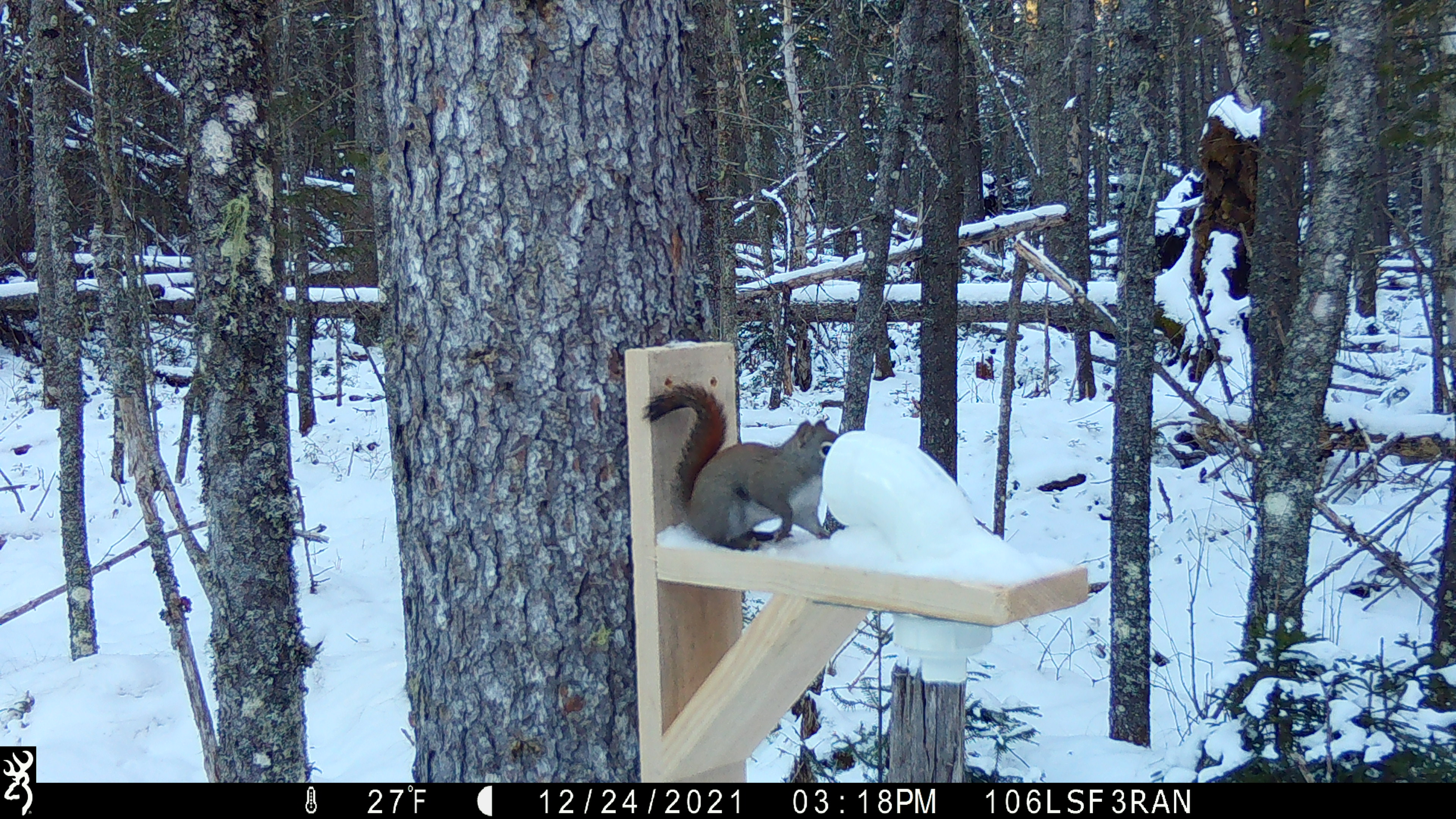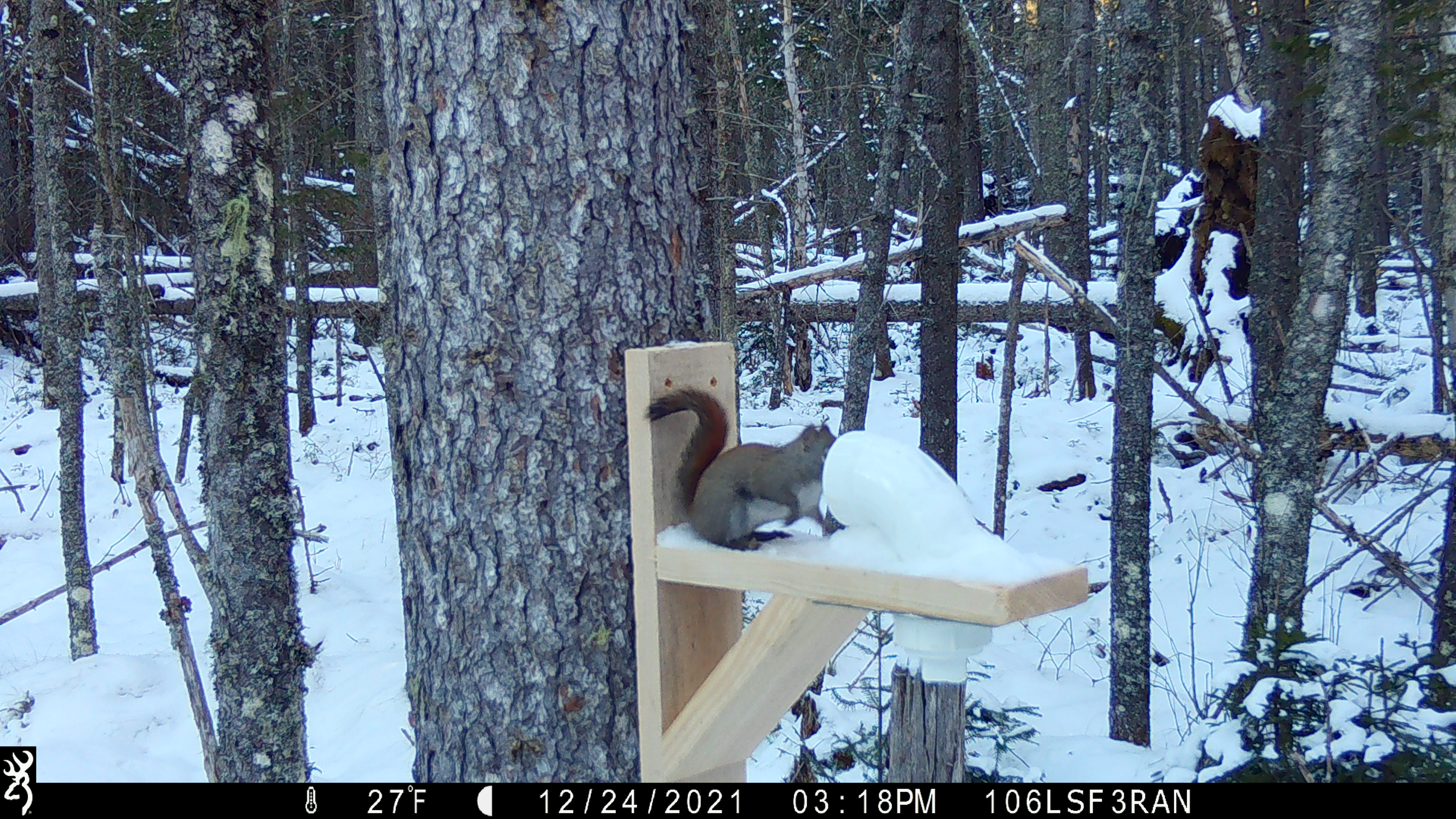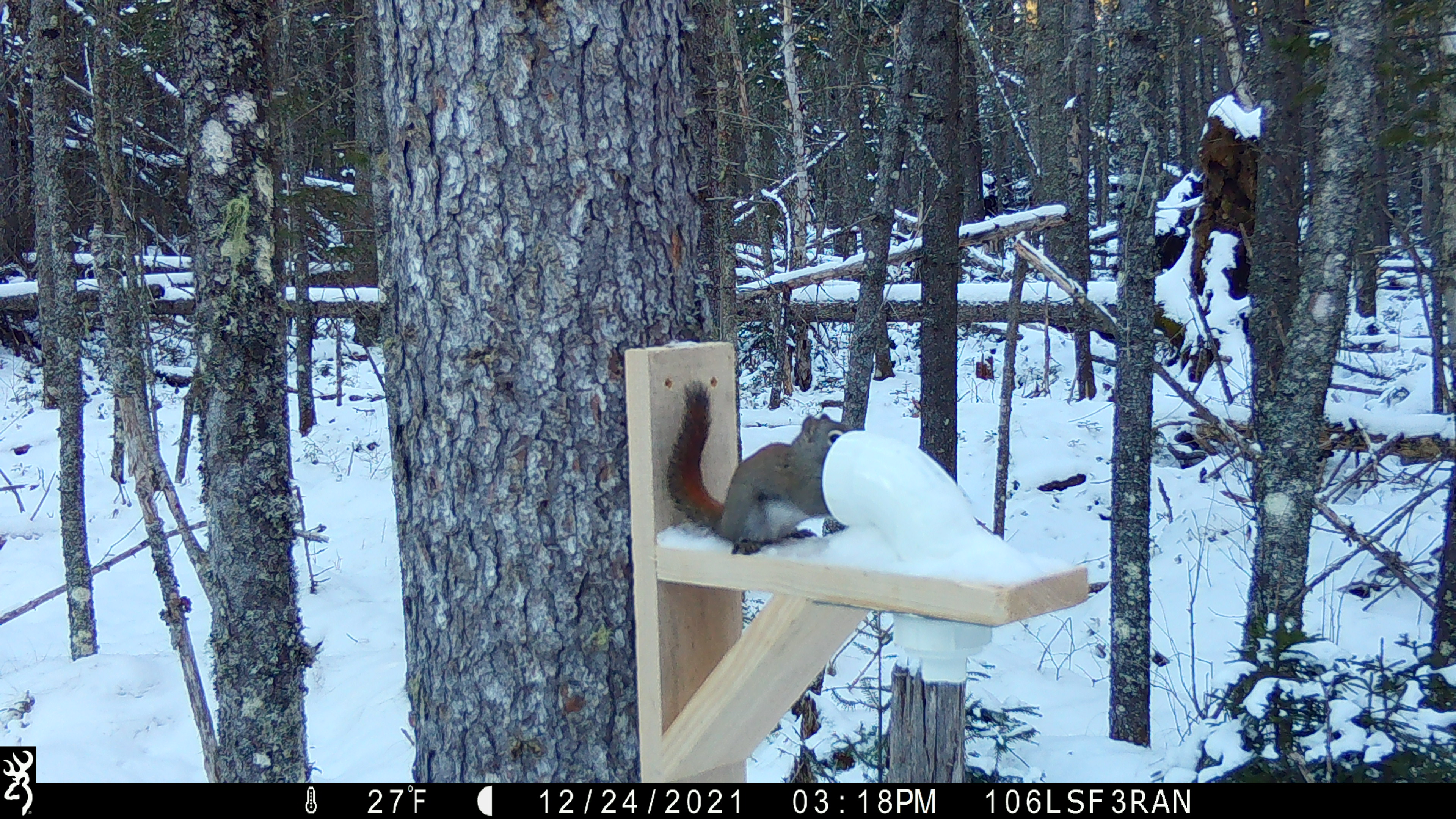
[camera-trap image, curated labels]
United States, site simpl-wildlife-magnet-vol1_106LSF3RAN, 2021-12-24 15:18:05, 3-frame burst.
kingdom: Animalia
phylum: Chordata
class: Mammalia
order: Rodentia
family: Sciuridae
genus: Tamiasciurus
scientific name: Tamiasciurus hudsonicus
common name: red squirrel